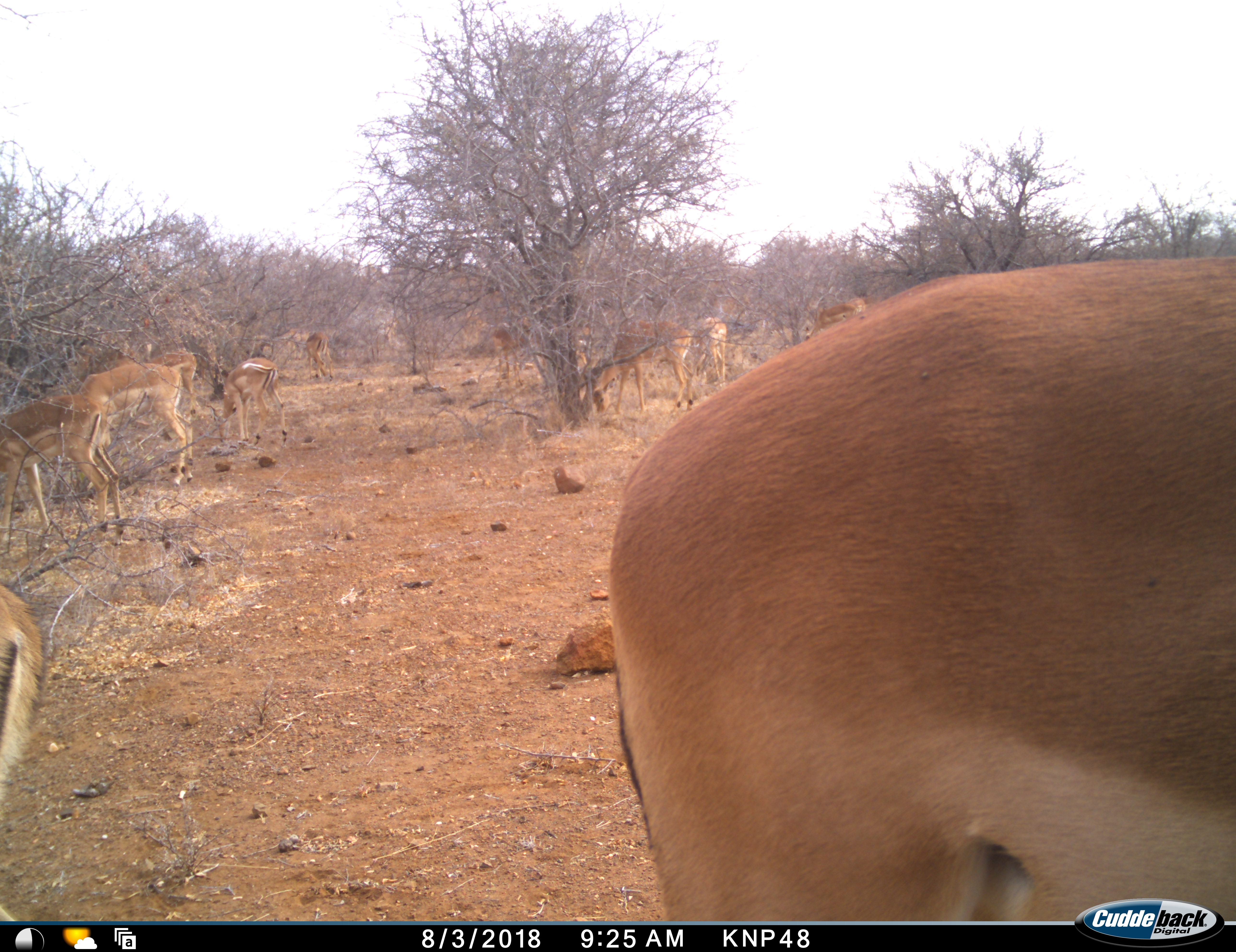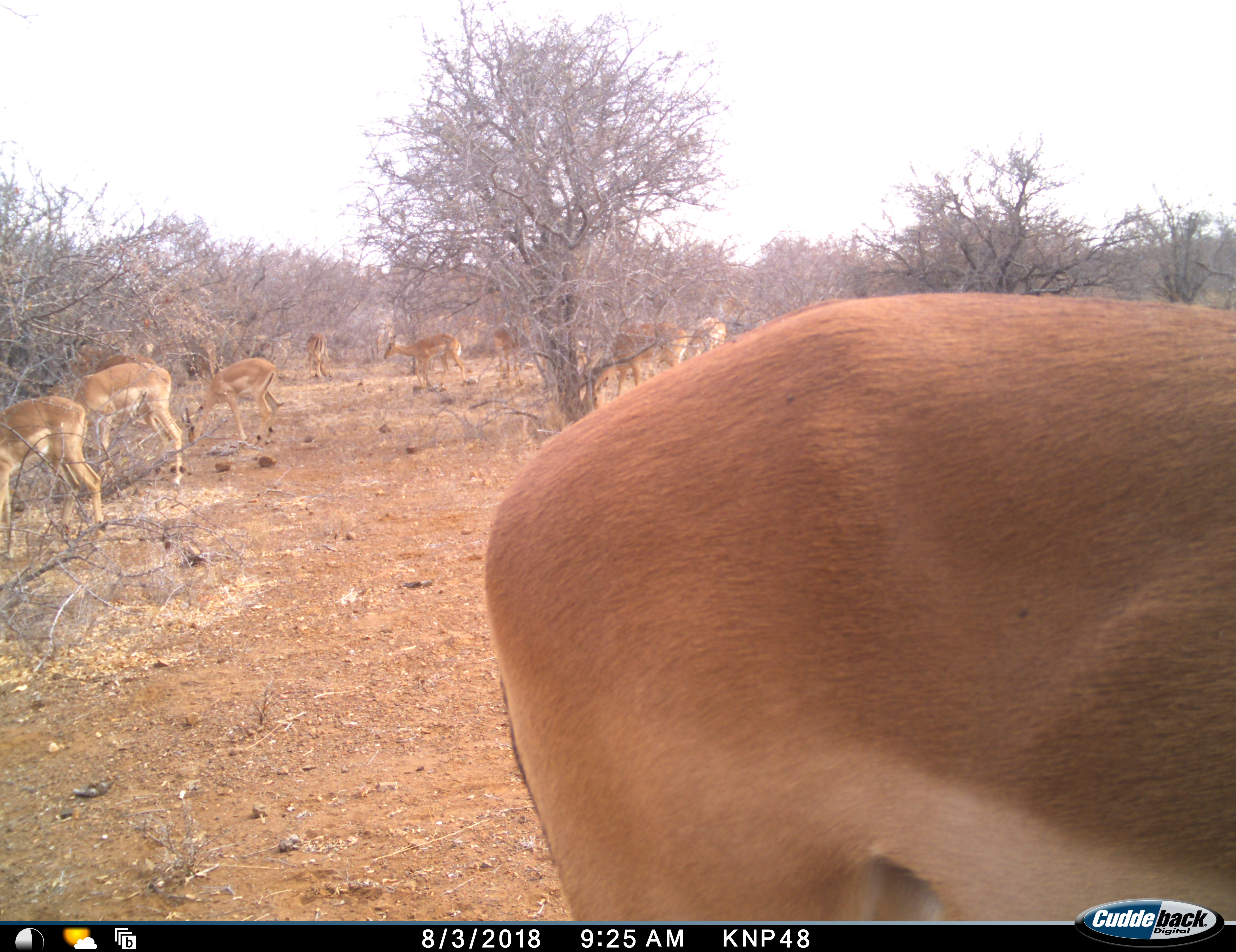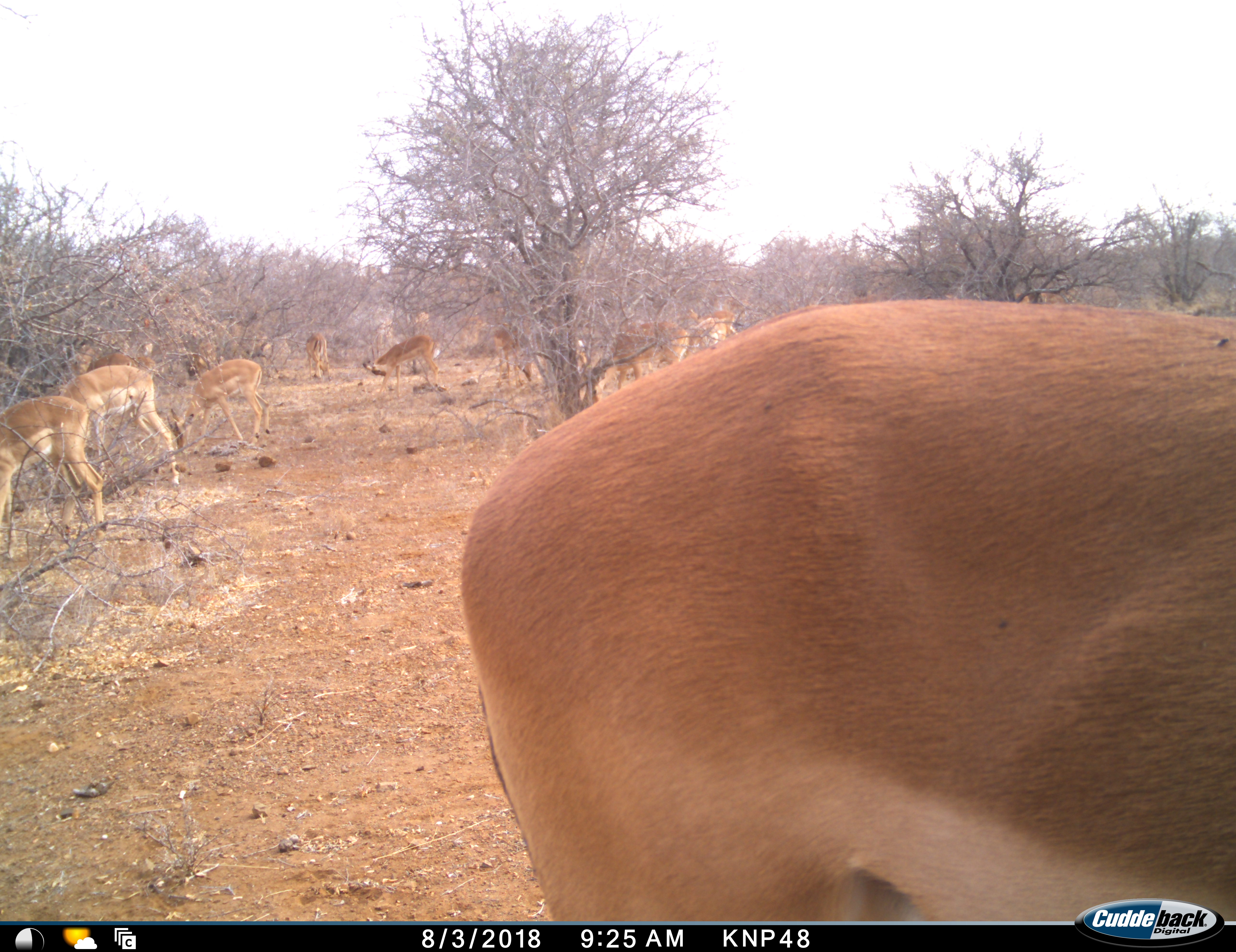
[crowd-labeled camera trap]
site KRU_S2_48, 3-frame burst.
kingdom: Animalia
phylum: Chordata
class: Mammalia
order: Artiodactyla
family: Bovidae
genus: Aepyceros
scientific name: Aepyceros melampus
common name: impala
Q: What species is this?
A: Impala (Aepyceros melampus).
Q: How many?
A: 11-50.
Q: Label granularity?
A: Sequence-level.